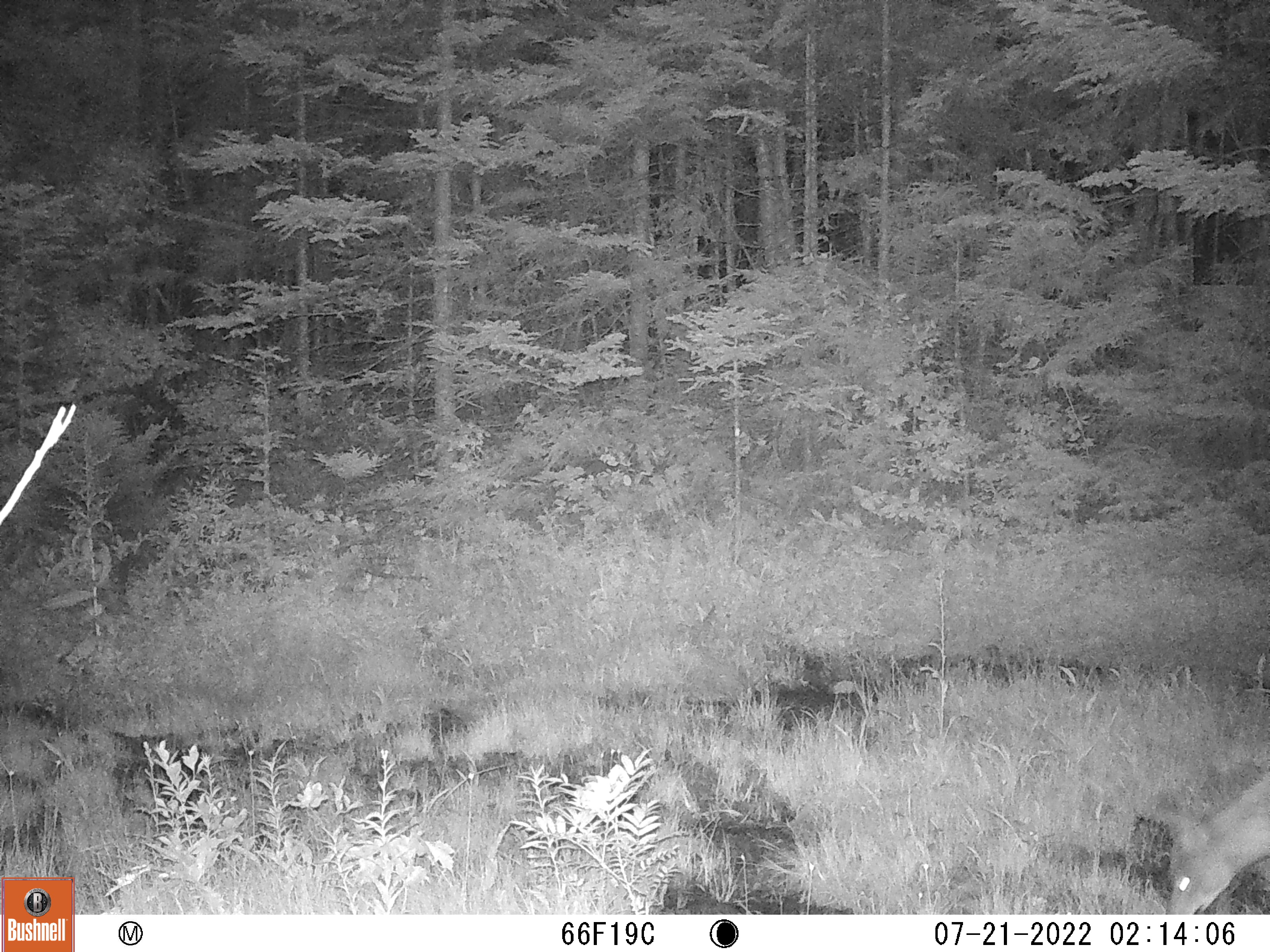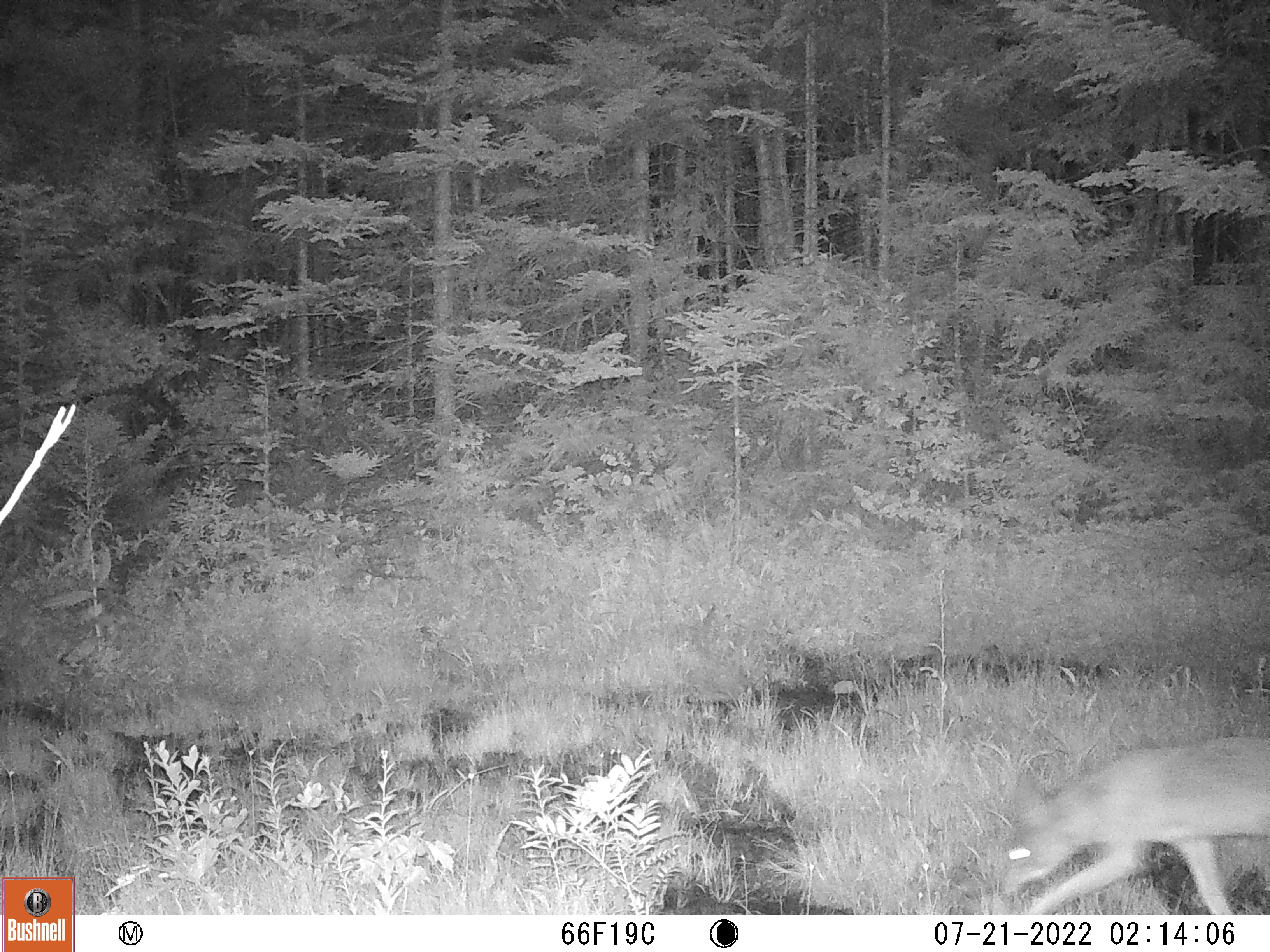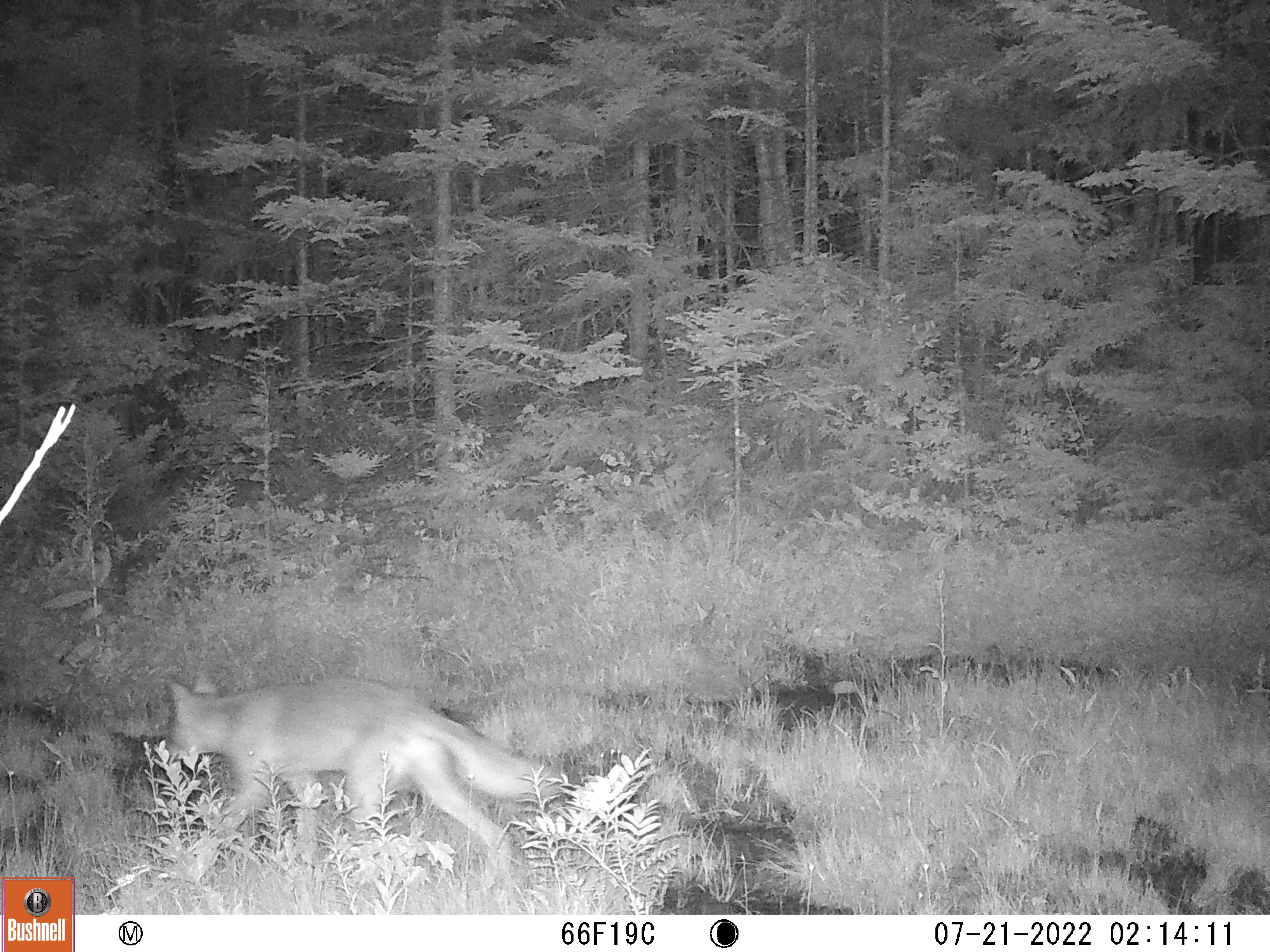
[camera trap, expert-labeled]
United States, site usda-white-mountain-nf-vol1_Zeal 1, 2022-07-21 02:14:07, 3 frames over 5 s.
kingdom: Animalia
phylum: Chordata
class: Mammalia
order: Carnivora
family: Canidae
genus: Canis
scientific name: Canis latrans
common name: coyote